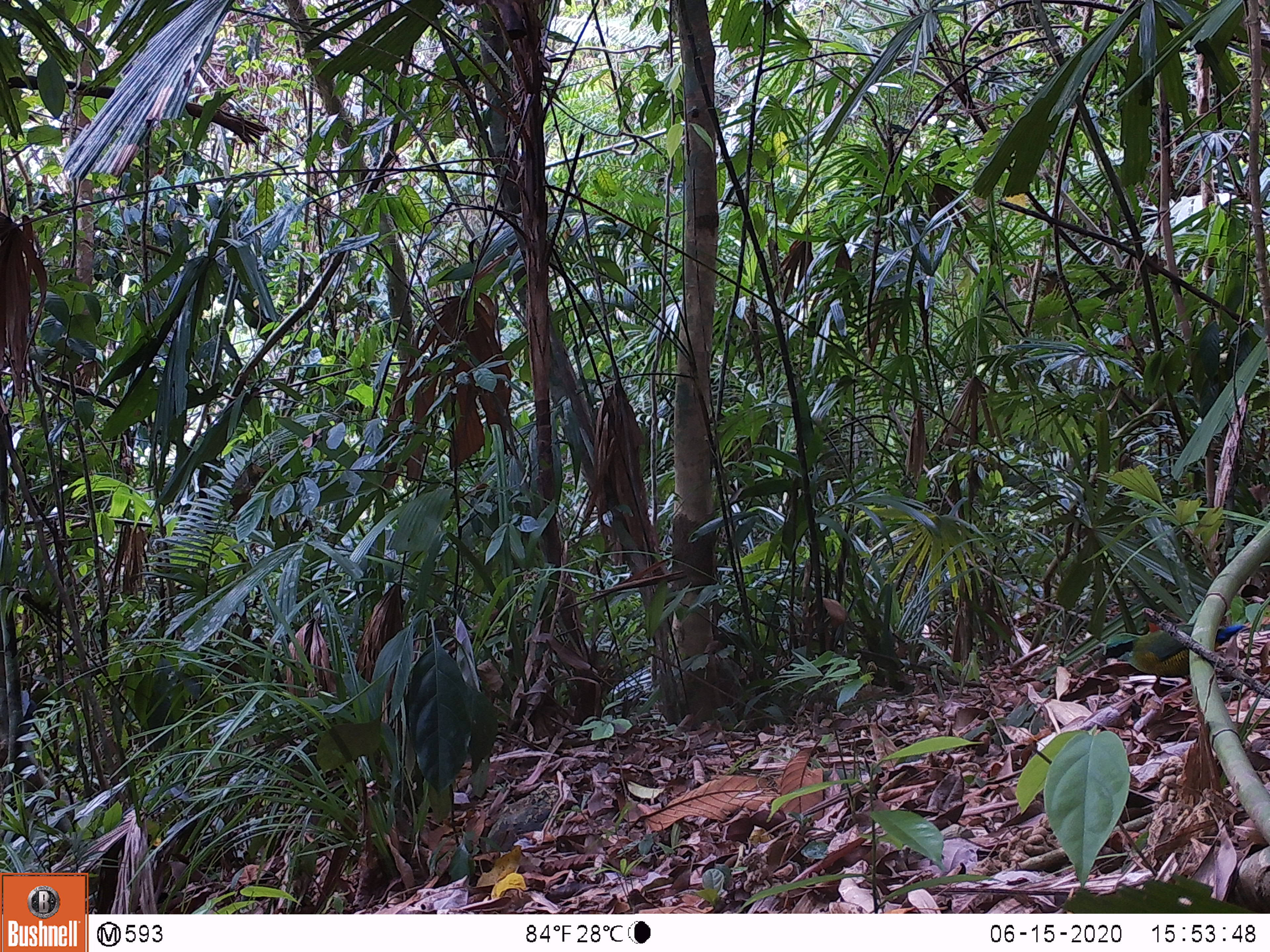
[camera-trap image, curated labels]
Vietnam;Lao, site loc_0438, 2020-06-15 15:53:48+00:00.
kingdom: Animalia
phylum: Chordata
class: Aves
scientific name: Aves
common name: bird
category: unidentified bird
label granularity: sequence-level